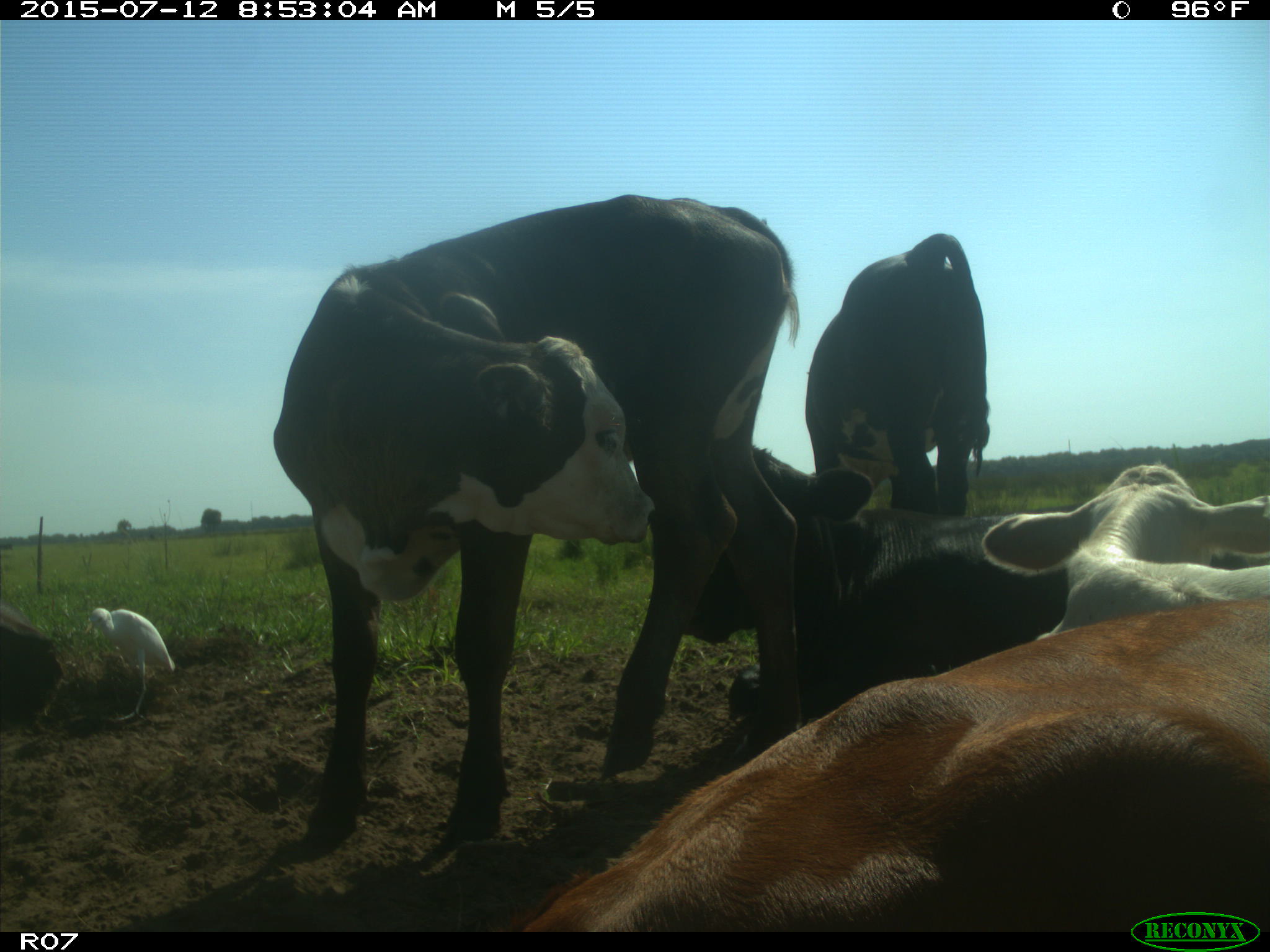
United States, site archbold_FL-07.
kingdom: Animalia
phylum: Chordata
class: Mammalia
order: Artiodactyla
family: Bovidae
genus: Bos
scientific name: Bos taurus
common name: domestic cow